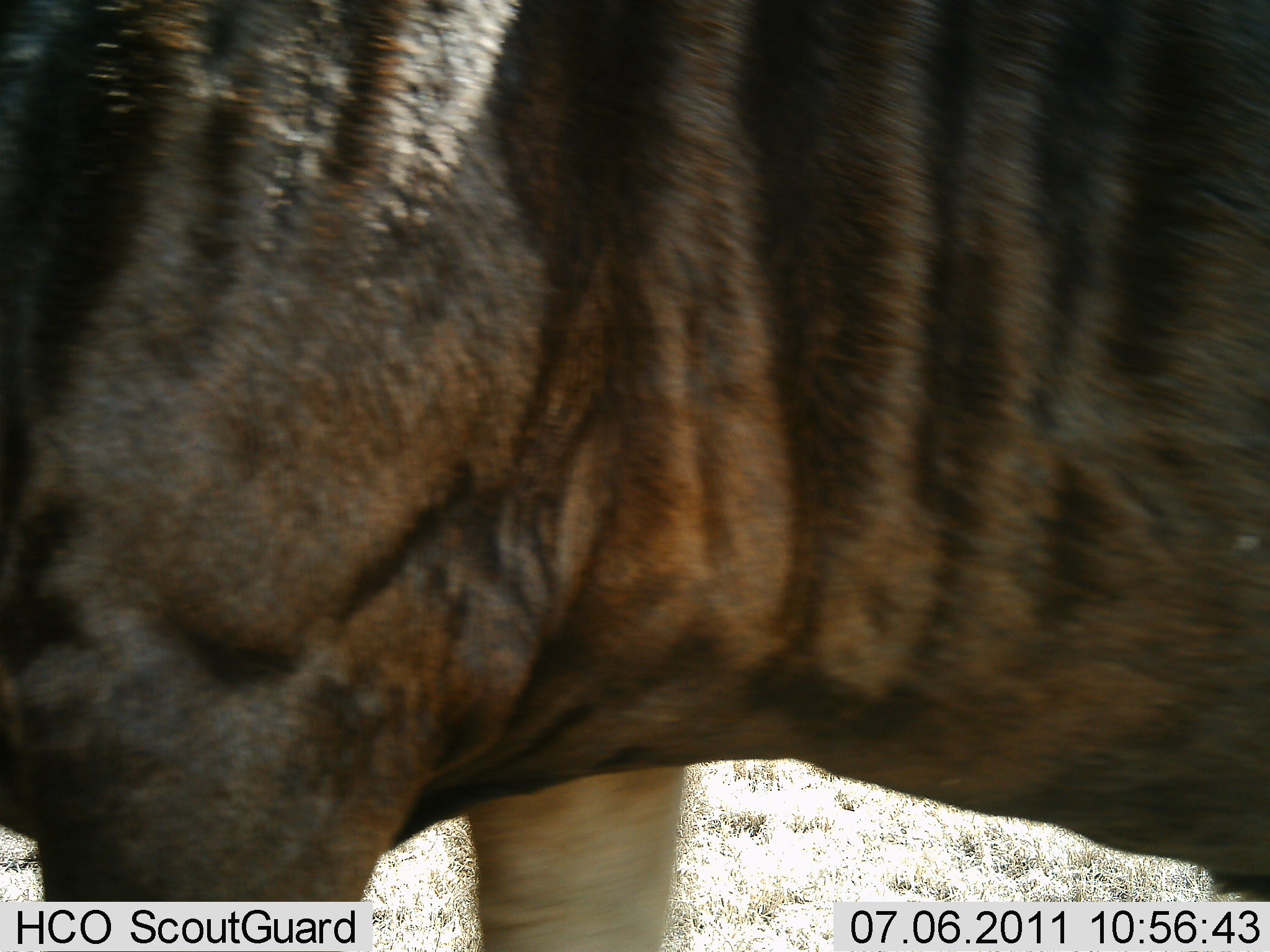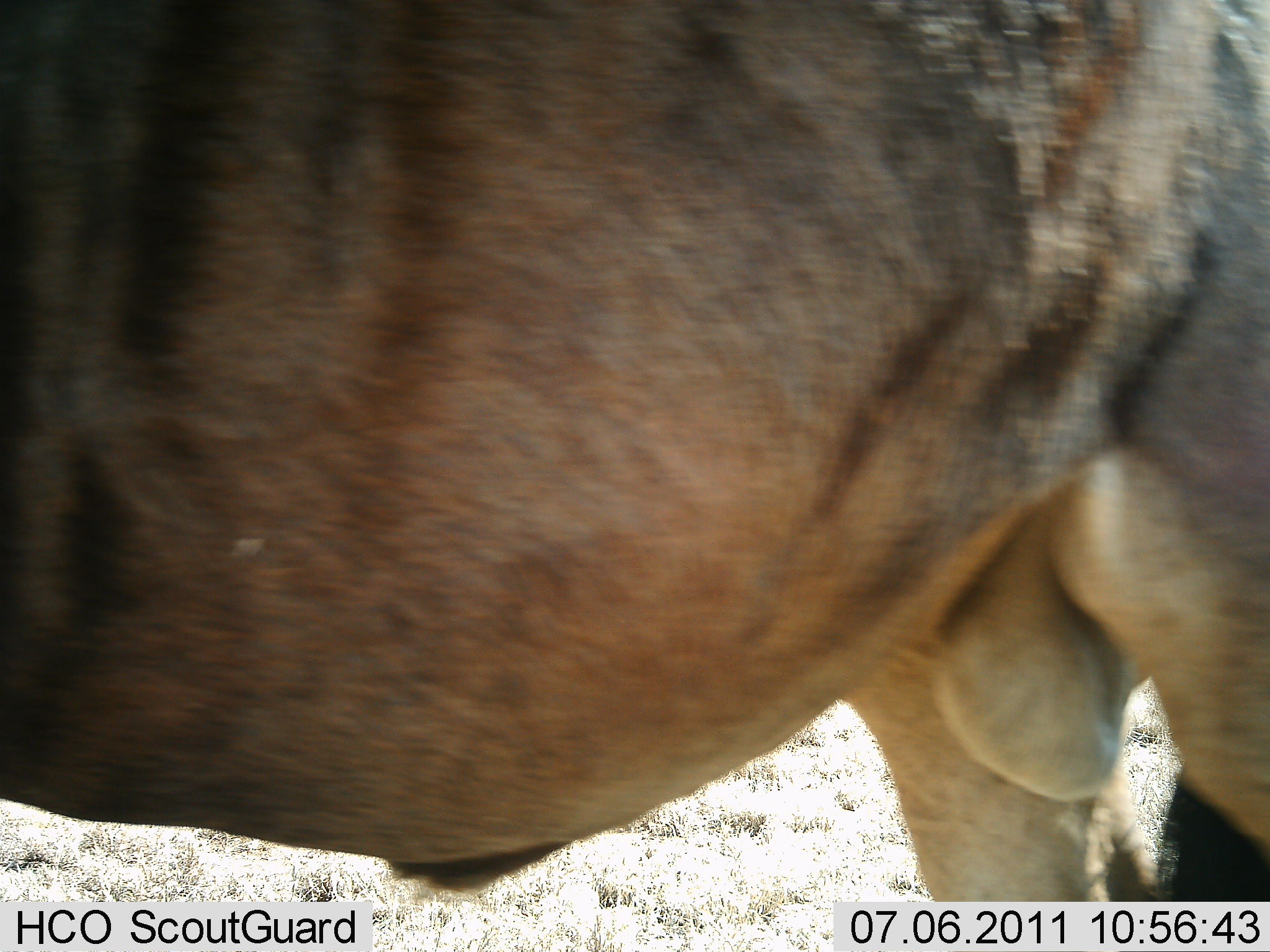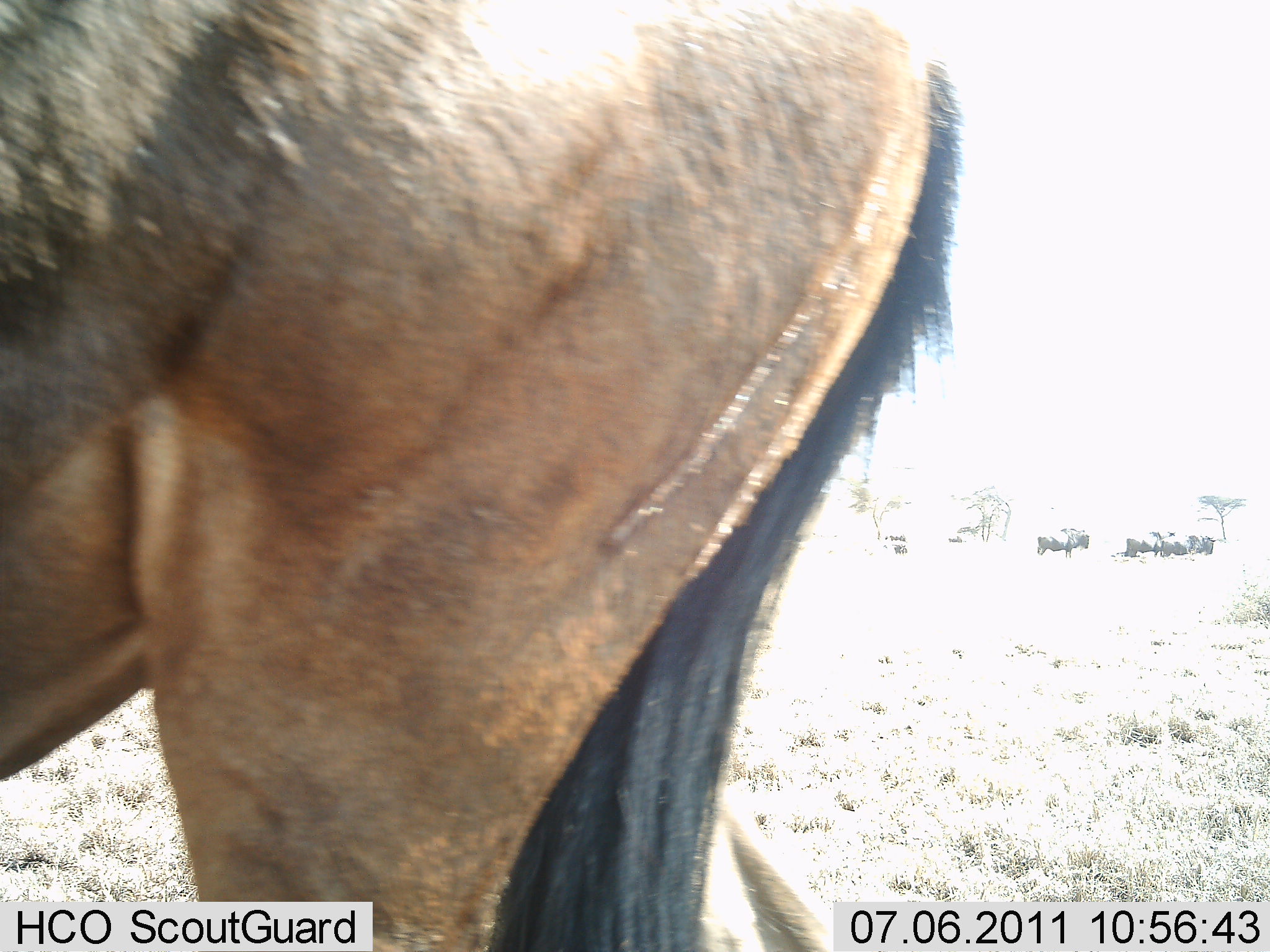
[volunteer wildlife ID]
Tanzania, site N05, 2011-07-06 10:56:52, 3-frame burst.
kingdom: Animalia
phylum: Chordata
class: Mammalia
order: Artiodactyla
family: Bovidae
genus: Connochaetes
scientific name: Connochaetes taurinus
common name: blue wildebeest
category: wildebeest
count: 1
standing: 40%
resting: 0%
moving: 60%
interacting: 0%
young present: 0%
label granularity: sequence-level